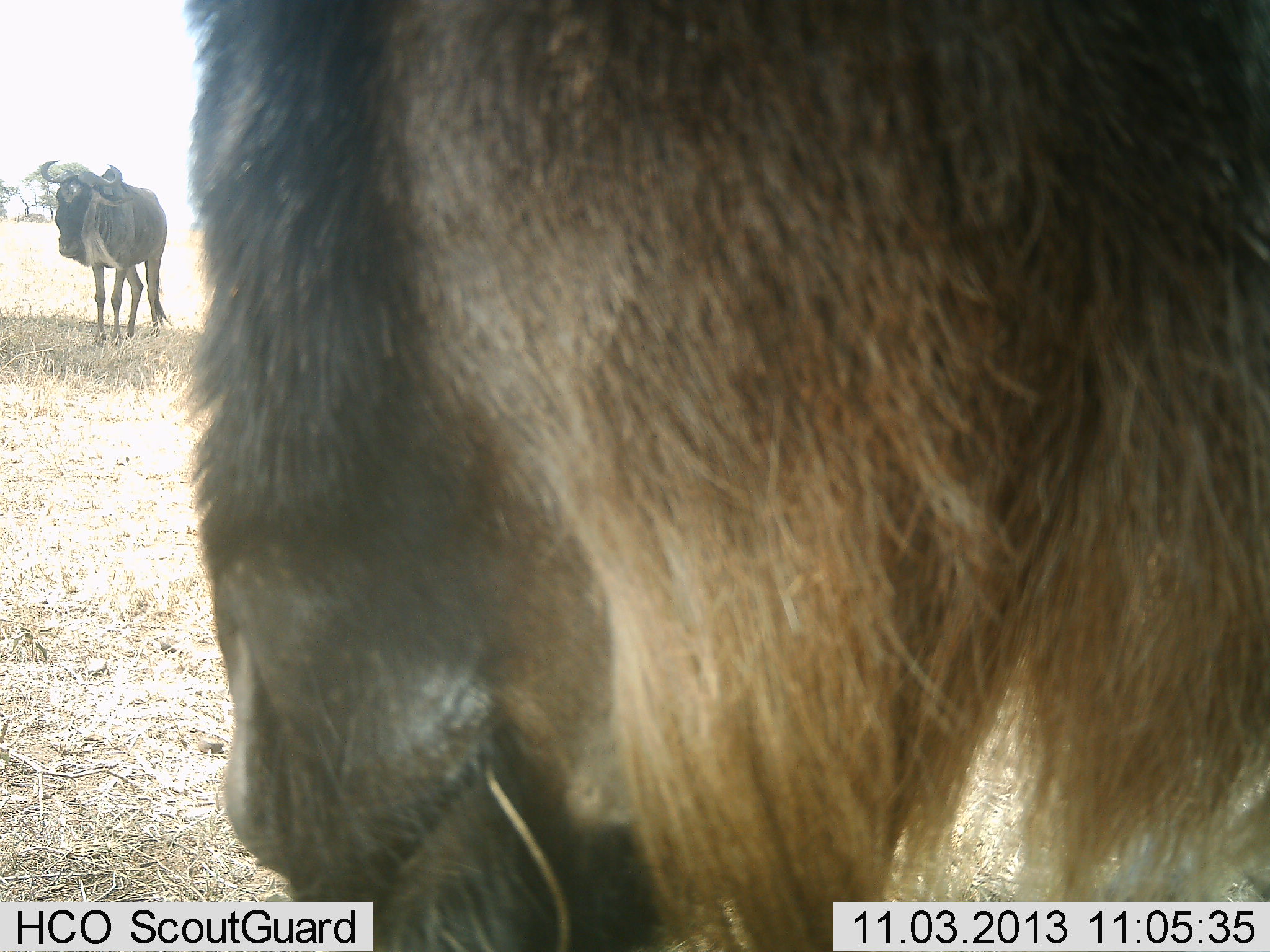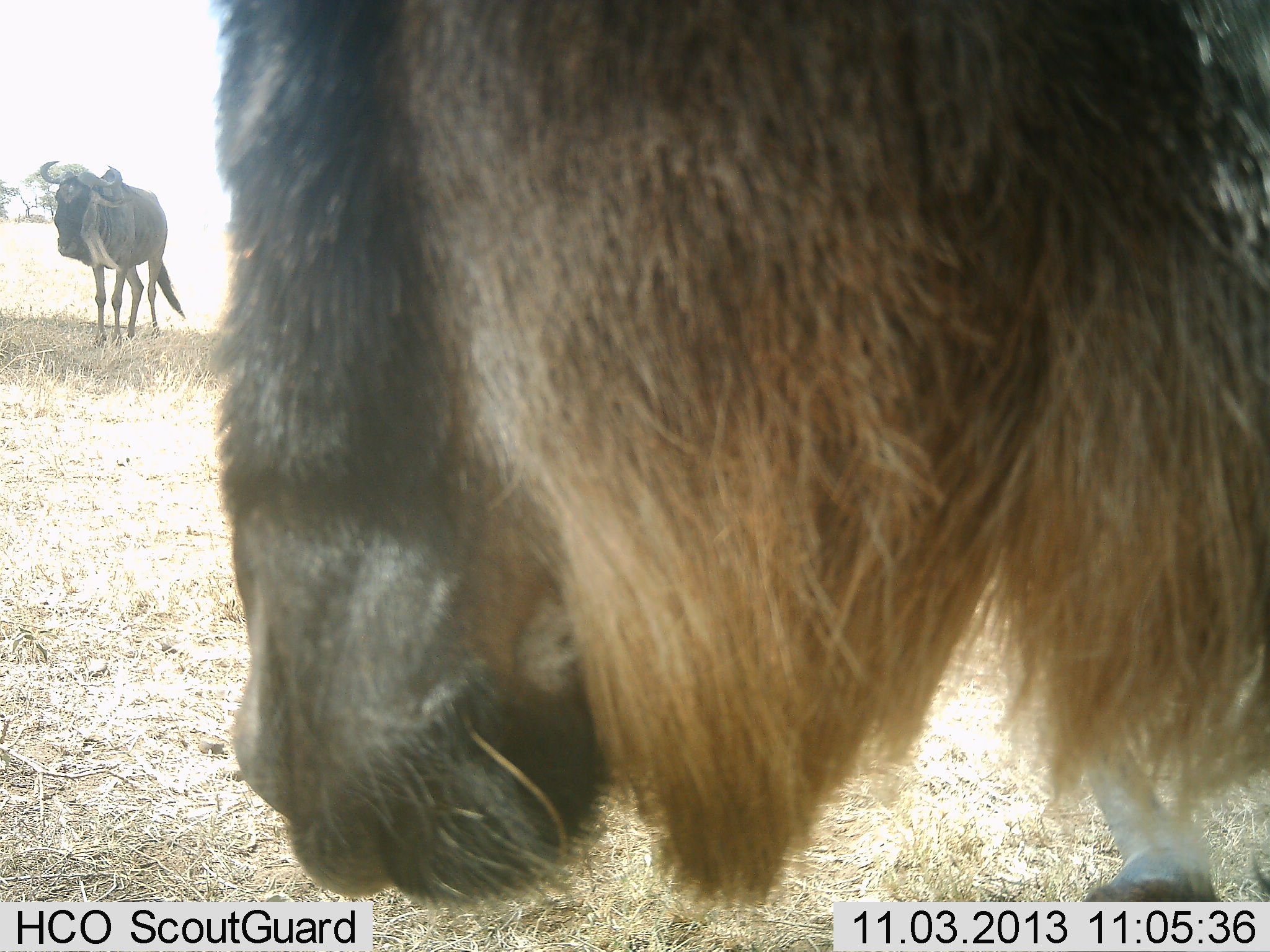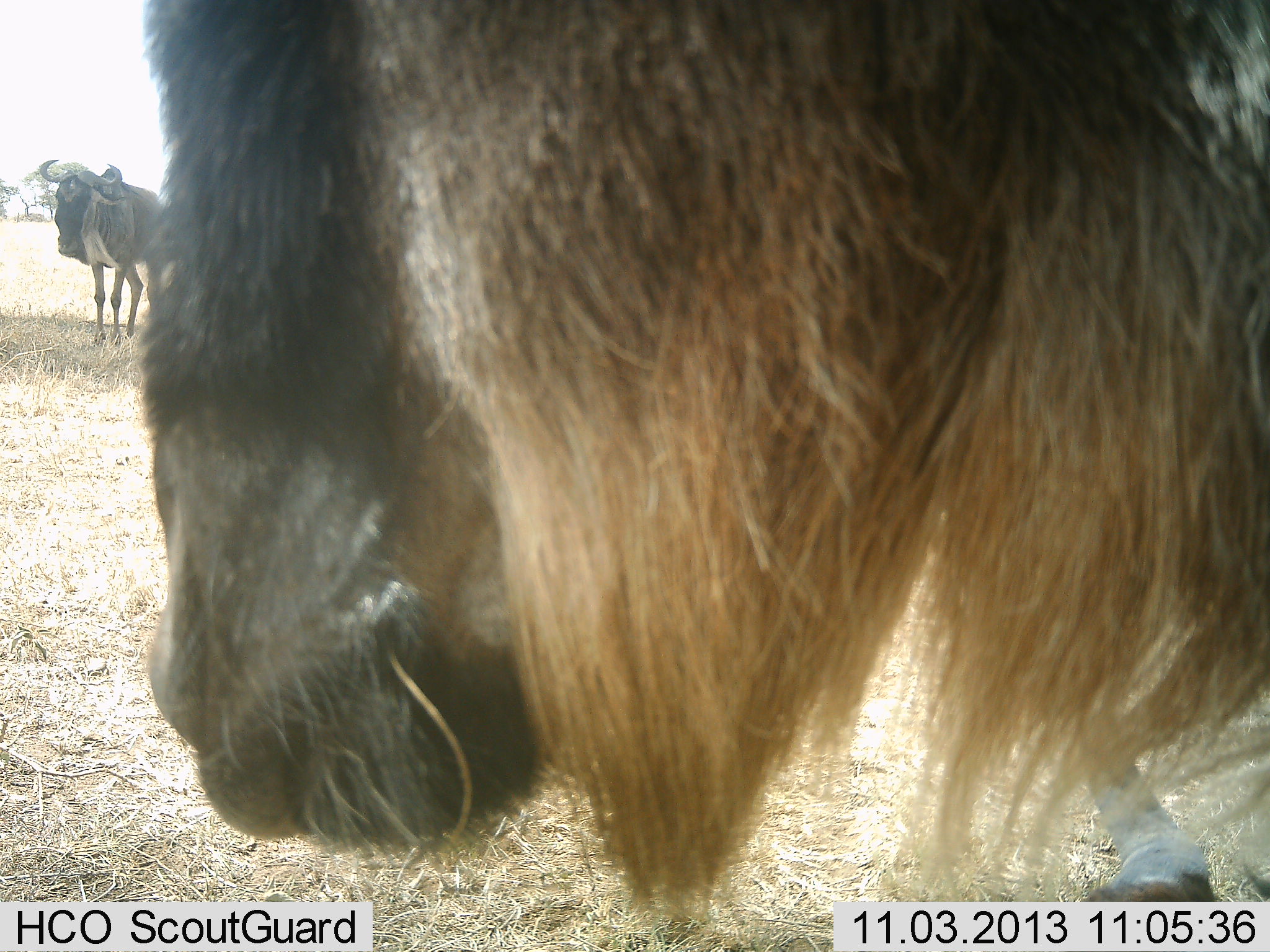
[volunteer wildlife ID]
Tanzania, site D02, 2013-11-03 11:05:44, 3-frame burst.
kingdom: Animalia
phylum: Chordata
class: Mammalia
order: Artiodactyla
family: Bovidae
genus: Connochaetes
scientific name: Connochaetes taurinus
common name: blue wildebeest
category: wildebeest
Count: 2.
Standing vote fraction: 90%.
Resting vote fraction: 20%.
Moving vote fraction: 0%.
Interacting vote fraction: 0%.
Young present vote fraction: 0%.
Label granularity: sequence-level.